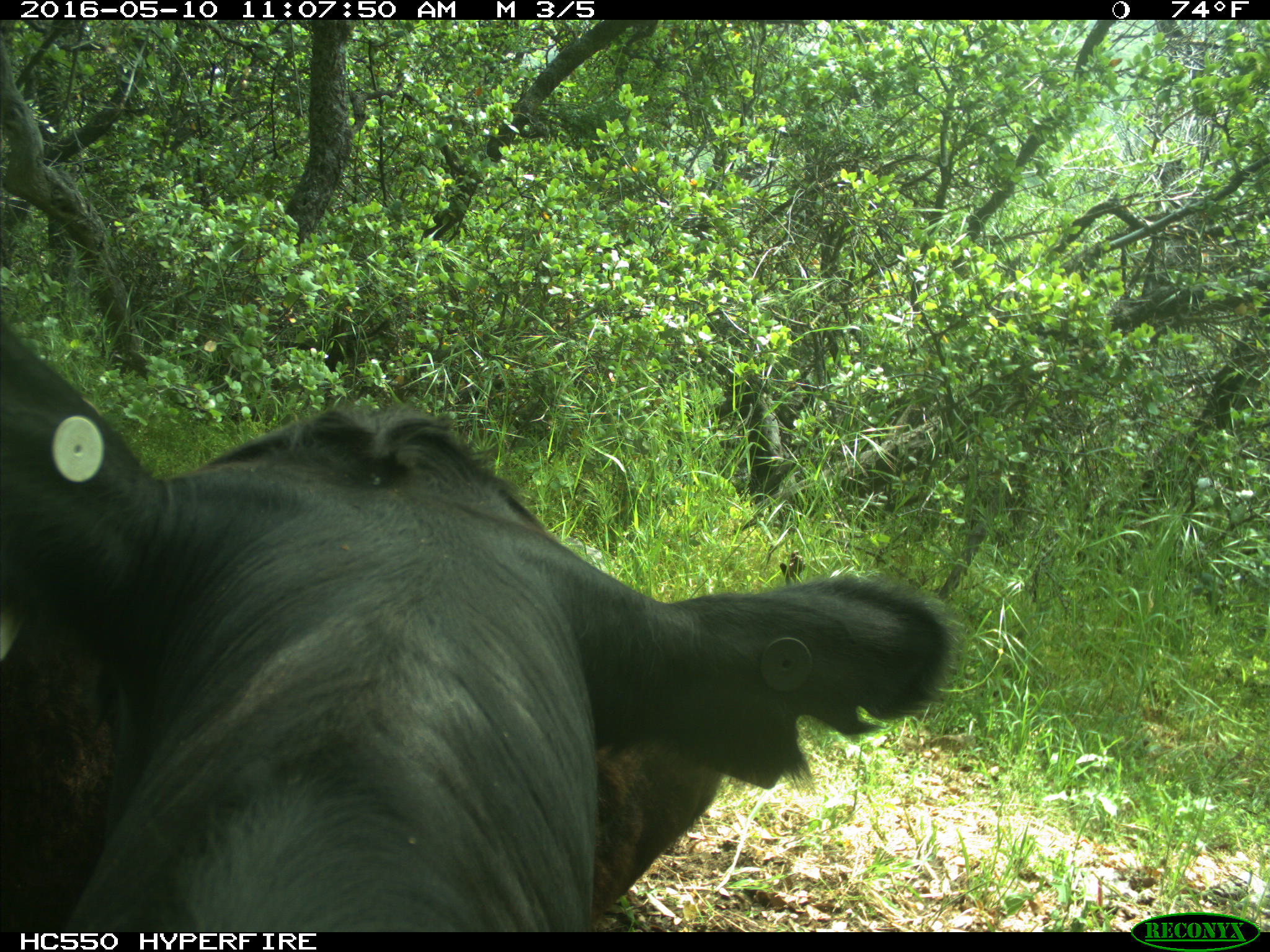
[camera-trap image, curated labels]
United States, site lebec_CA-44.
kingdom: Animalia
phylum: Chordata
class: Mammalia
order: Artiodactyla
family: Bovidae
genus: Bos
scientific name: Bos taurus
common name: domestic cow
Bos taurus (domestic cow).